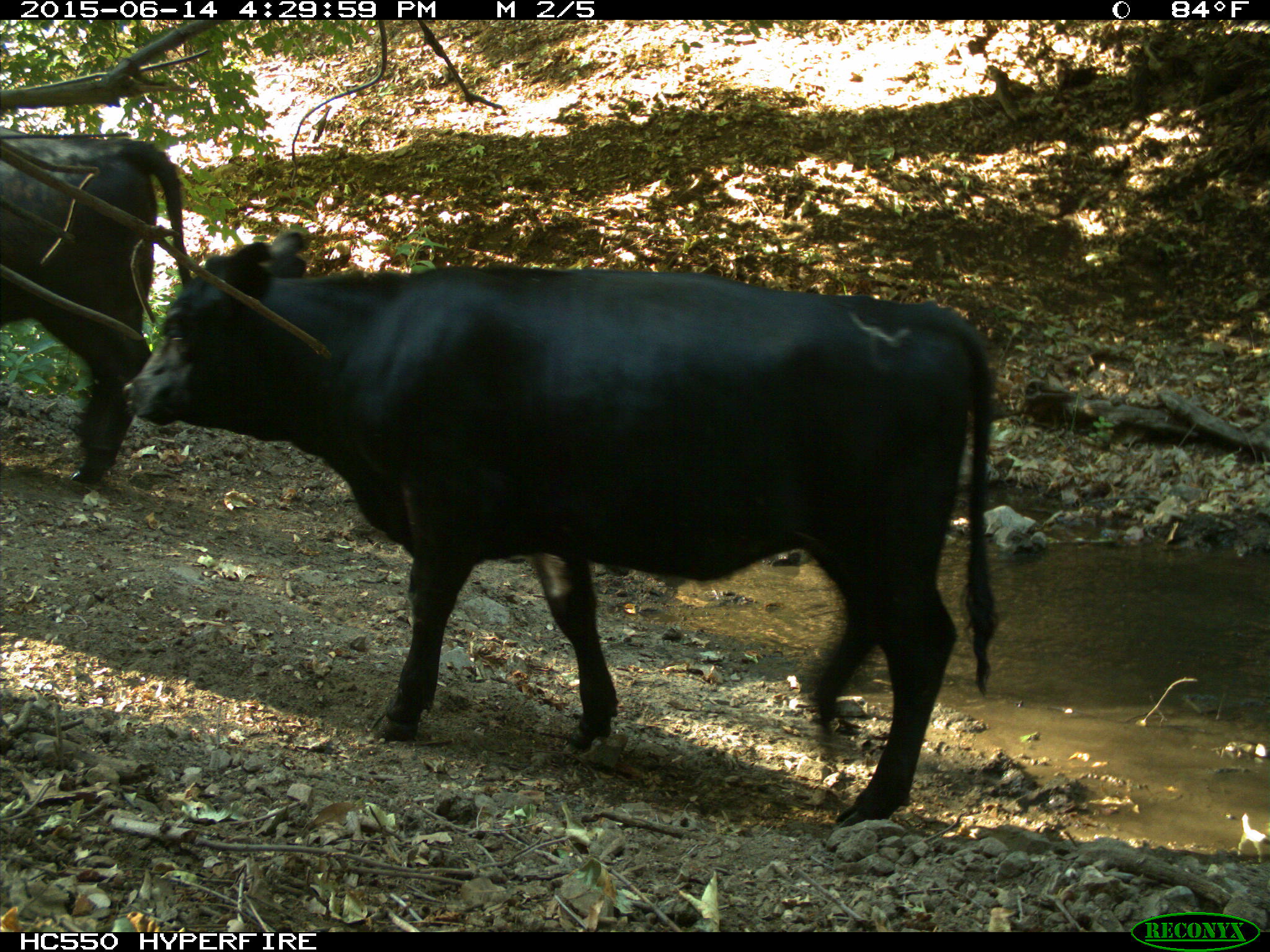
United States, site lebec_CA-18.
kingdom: Animalia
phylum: Chordata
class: Mammalia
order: Artiodactyla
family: Bovidae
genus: Bos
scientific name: Bos taurus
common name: domestic cow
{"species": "Bos taurus (domestic cow)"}